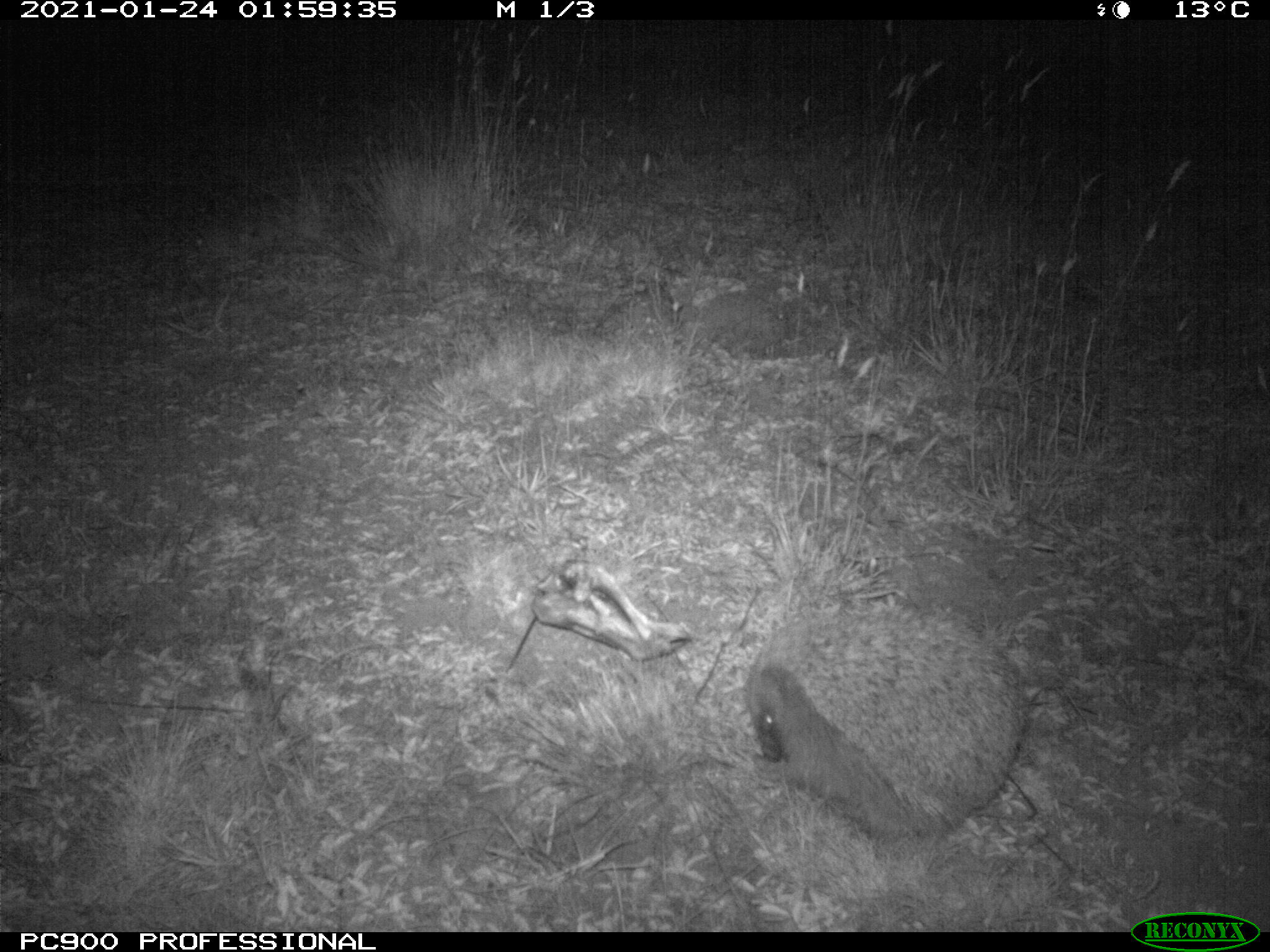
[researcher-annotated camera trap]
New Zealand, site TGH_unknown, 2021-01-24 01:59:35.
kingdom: Animalia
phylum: Chordata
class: Mammalia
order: Eulipotyphla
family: Erinaceidae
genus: Erinaceus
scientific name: Erinaceus europaeus europaeus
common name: european hedgehog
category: hedgehog